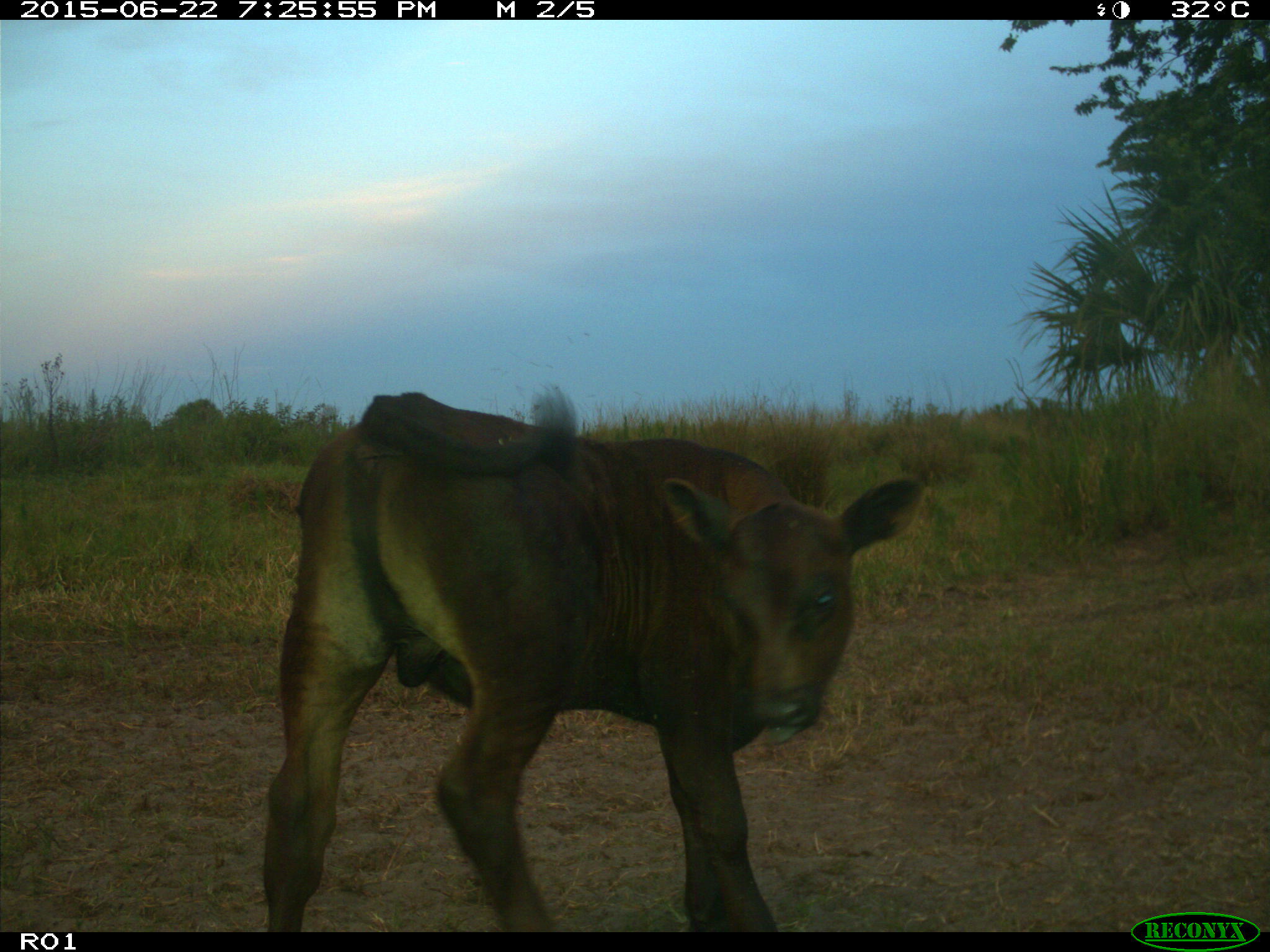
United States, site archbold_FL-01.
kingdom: Animalia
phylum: Chordata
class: Mammalia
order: Artiodactyla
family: Bovidae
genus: Bos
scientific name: Bos taurus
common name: domestic cow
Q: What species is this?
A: Bos taurus (domestic cow).